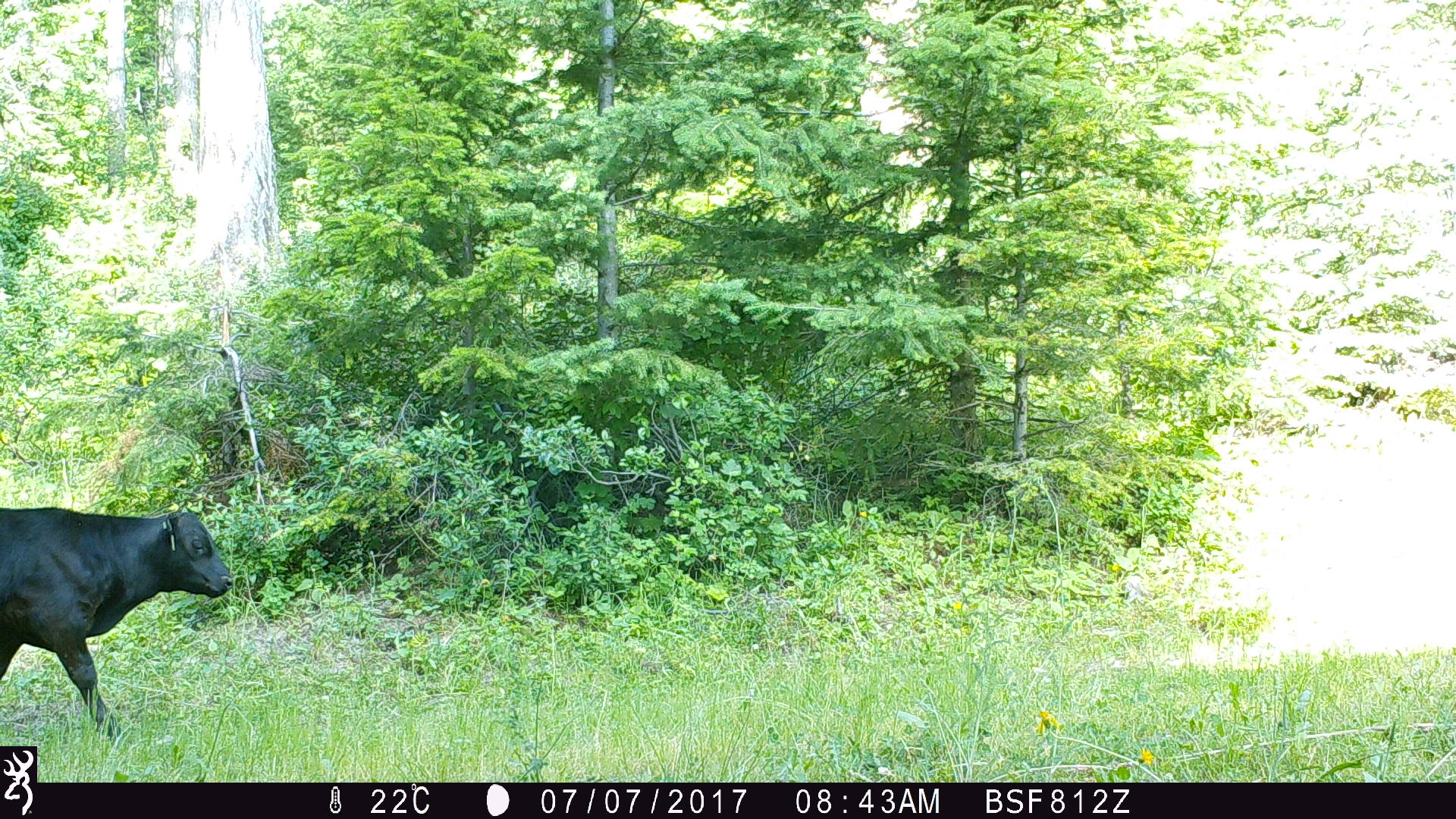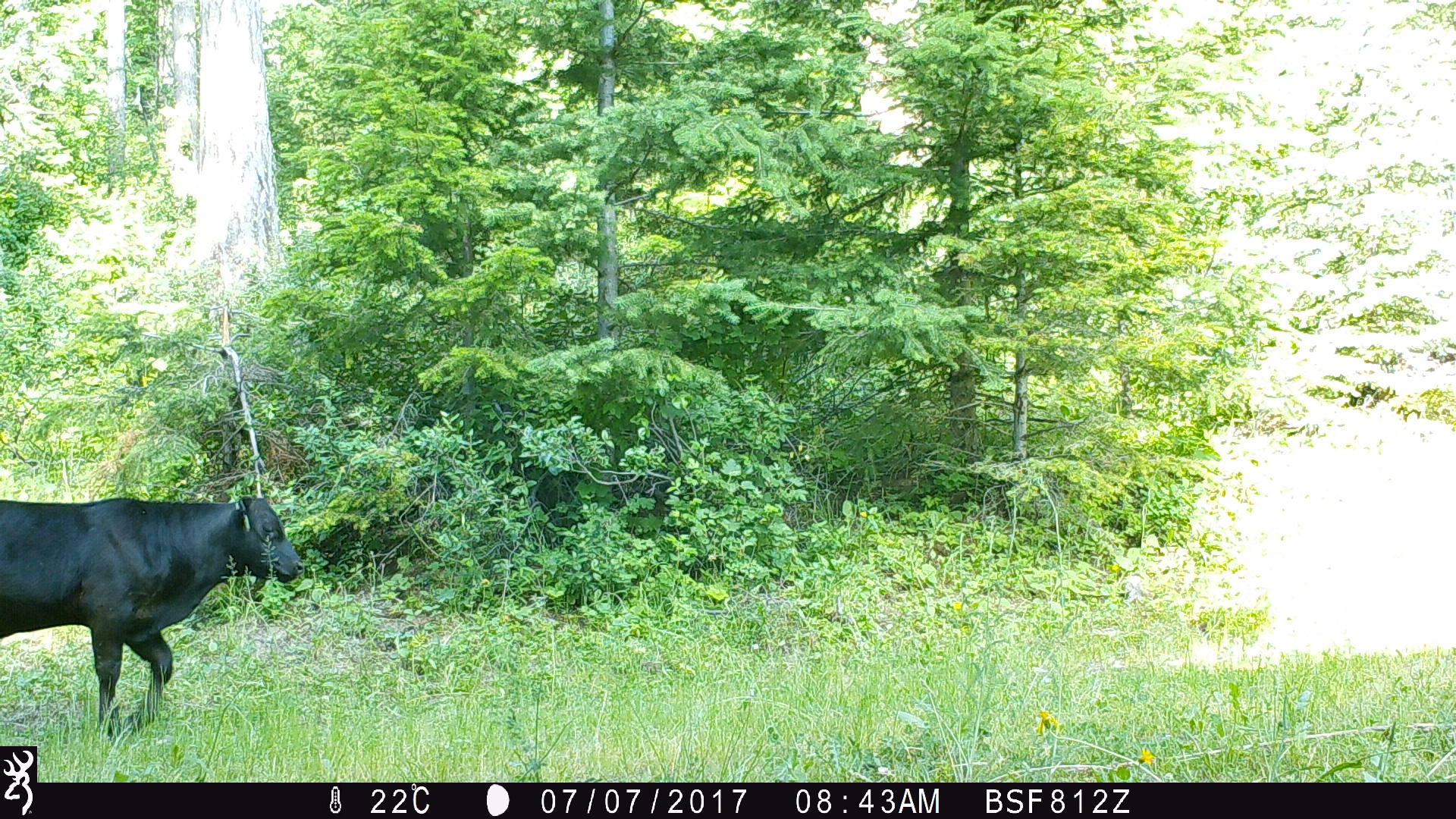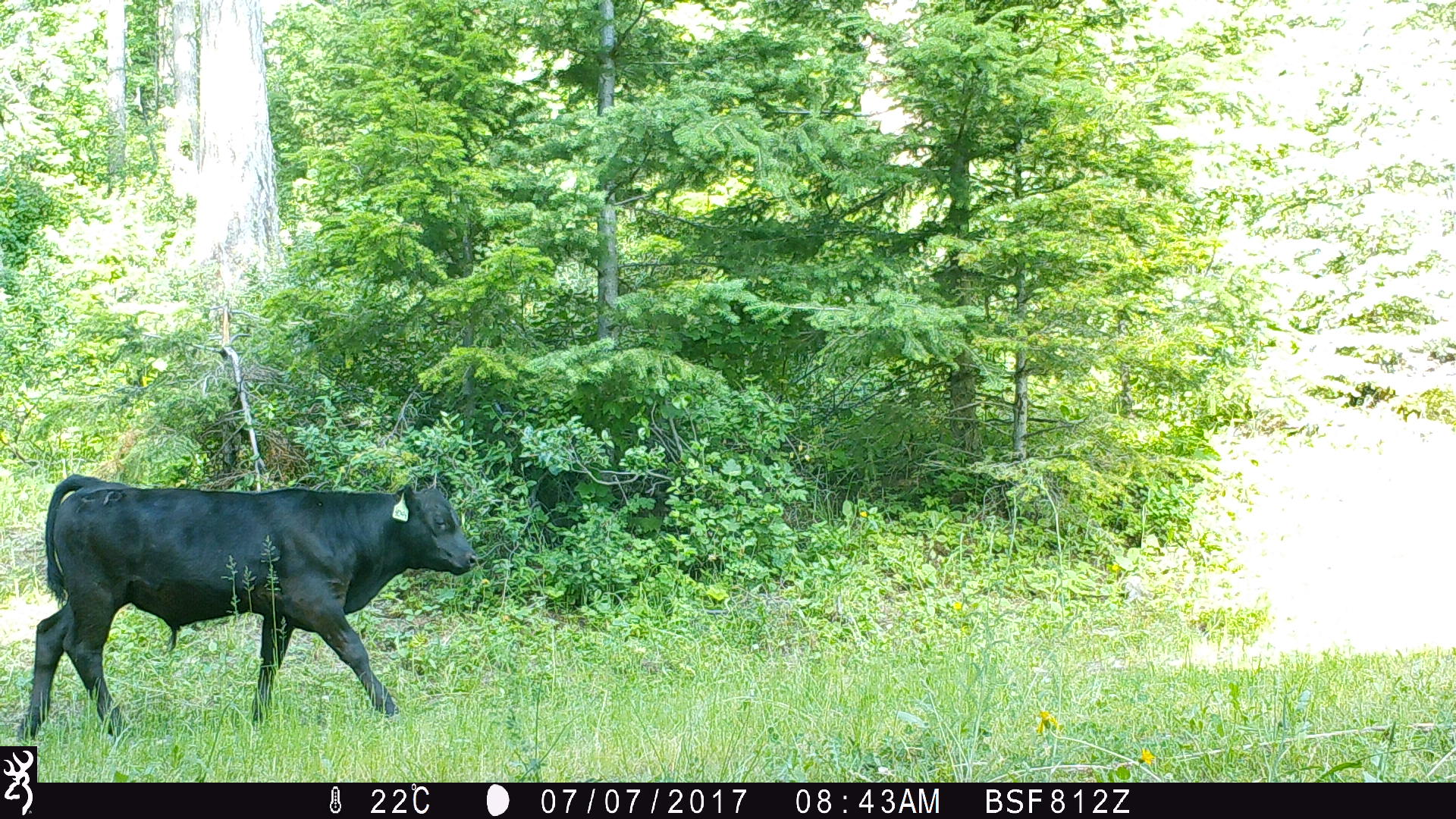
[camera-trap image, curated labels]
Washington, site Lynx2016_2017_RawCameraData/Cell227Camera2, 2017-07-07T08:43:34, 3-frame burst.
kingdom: Animalia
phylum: Chordata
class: Mammalia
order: Artiodactyla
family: Bovidae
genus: Bos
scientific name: Bos taurus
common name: domestic cattle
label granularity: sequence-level